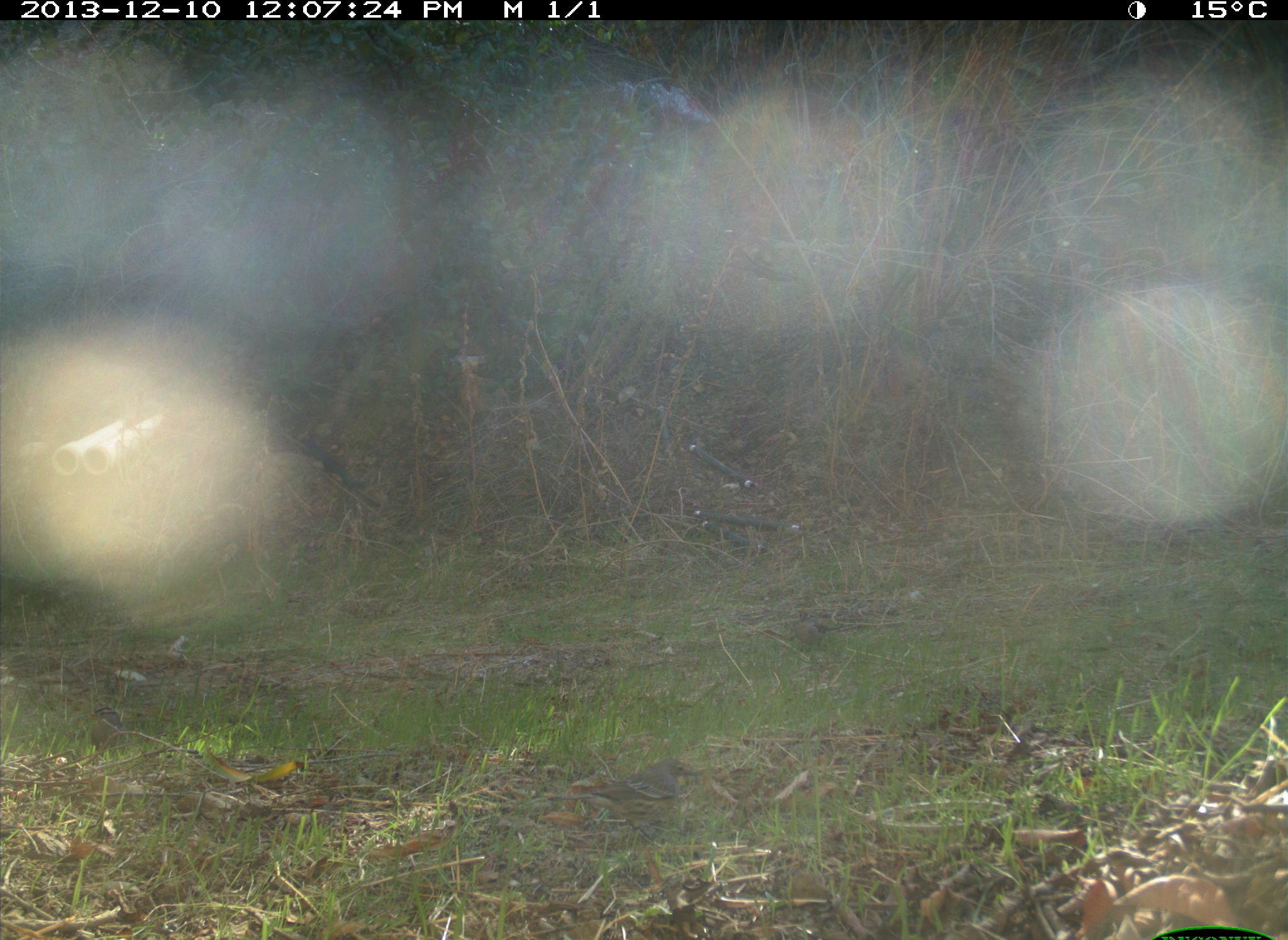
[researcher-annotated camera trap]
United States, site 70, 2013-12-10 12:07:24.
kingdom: Animalia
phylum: Chordata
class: Aves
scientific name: Aves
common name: bird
Bird (Aves).